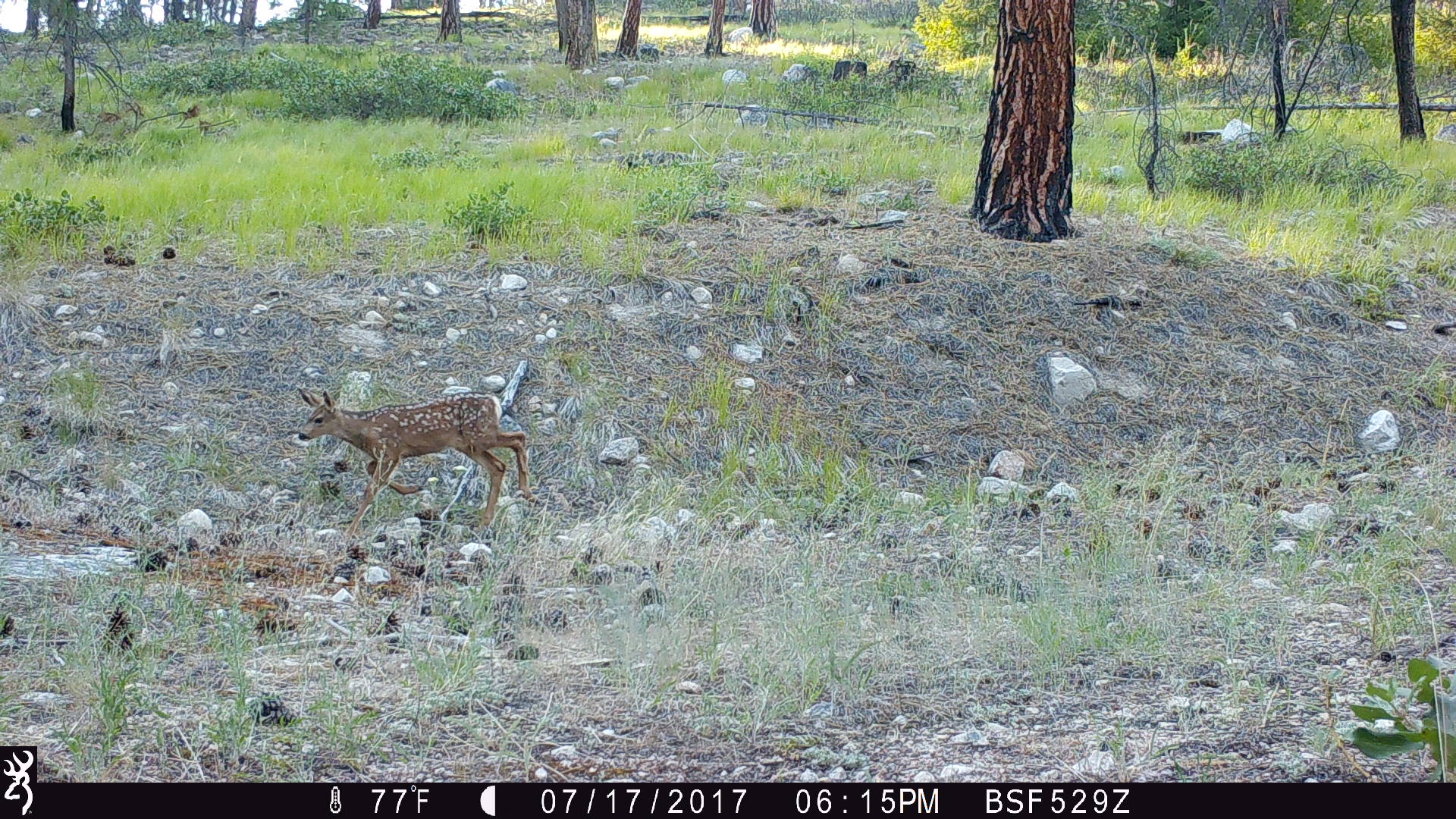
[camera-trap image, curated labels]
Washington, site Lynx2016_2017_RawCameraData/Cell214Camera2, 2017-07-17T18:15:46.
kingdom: Animalia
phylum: Chordata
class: Mammalia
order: Artiodactyla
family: Cervidae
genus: Odocoileus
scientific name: Odocoileus hemionus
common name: mule deer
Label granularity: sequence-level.